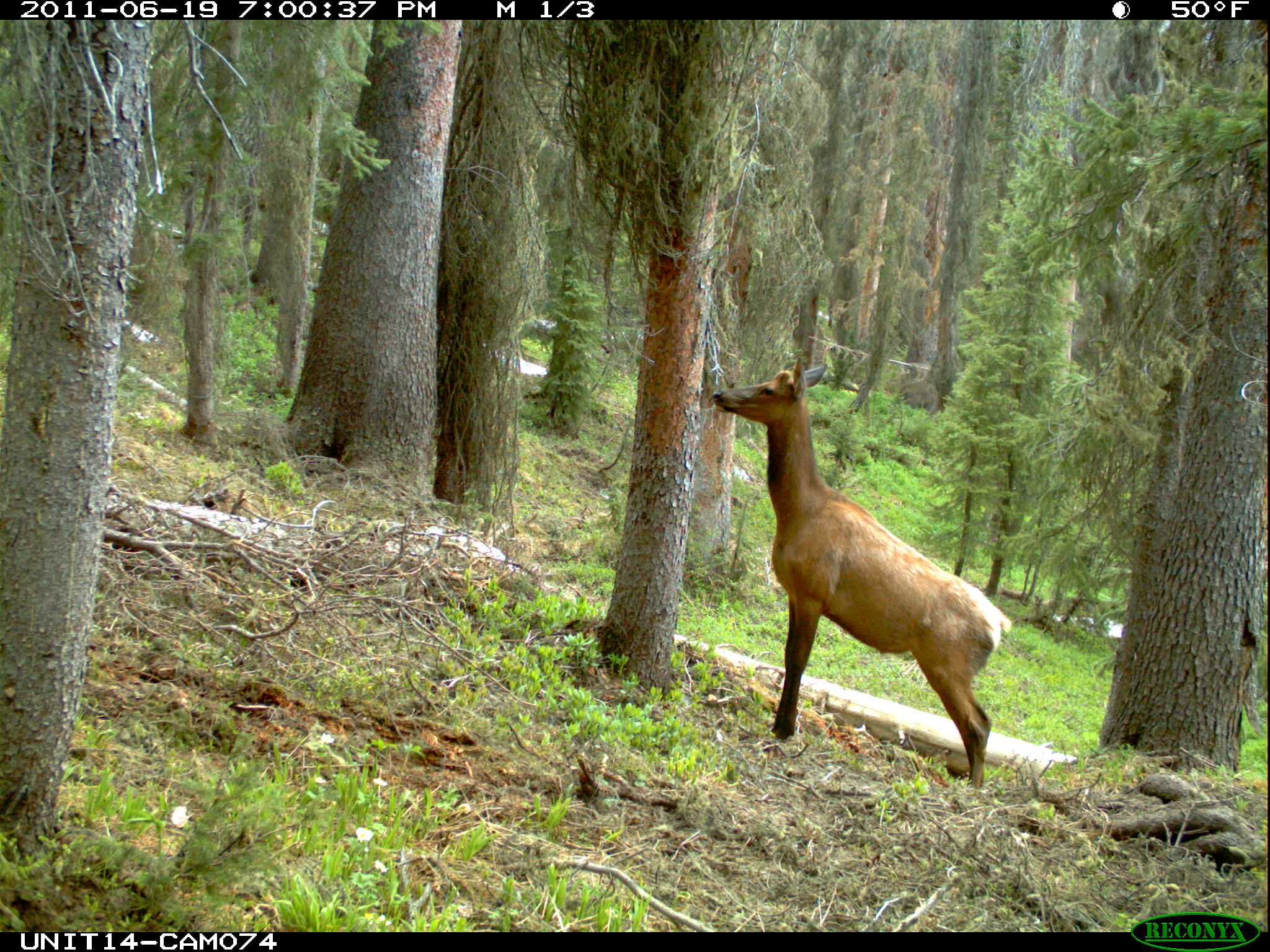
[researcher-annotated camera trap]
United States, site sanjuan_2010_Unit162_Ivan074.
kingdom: Animalia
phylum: Chordata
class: Mammalia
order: Artiodactyla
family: Cervidae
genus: Cervus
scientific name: Cervus elaphus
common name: red deer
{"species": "Cervus elaphus (red deer)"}